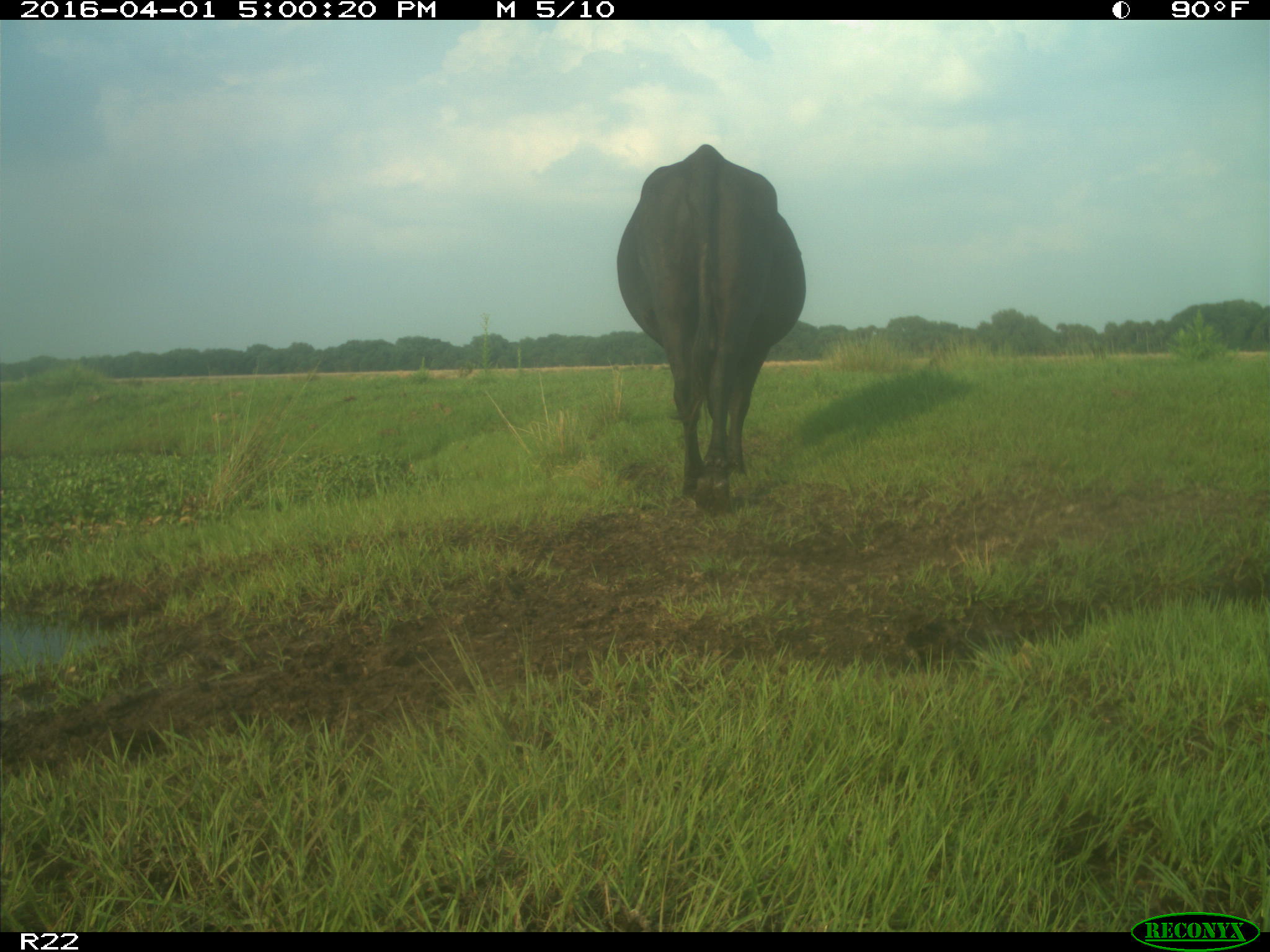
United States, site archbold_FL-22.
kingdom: Animalia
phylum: Chordata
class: Mammalia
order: Artiodactyla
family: Bovidae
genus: Bos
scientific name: Bos taurus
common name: domestic cow